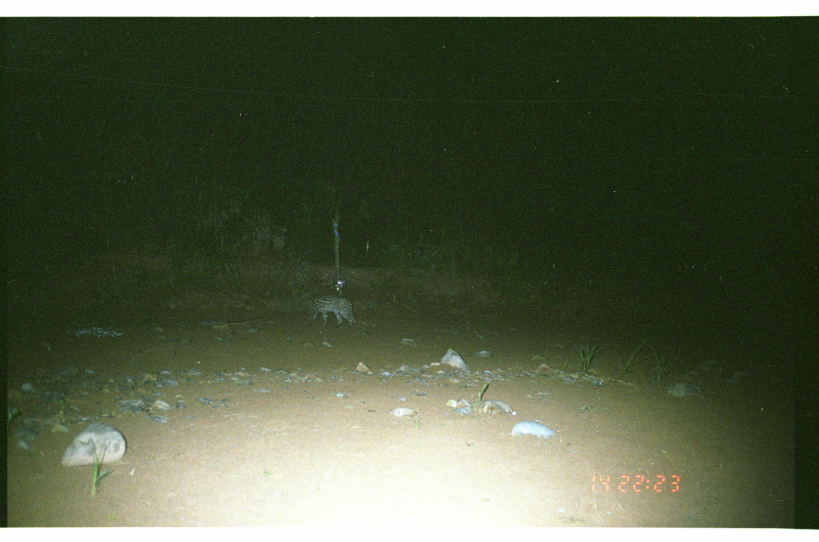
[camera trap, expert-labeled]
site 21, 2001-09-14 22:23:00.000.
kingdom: Animalia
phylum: Chordata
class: Mammalia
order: Carnivora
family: Felidae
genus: Leopardus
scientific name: Leopardus pardalis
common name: ocelot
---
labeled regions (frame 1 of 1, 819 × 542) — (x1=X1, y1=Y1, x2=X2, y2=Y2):
leopardus pardalis: (x1=301, y1=294, x2=357, y2=328)